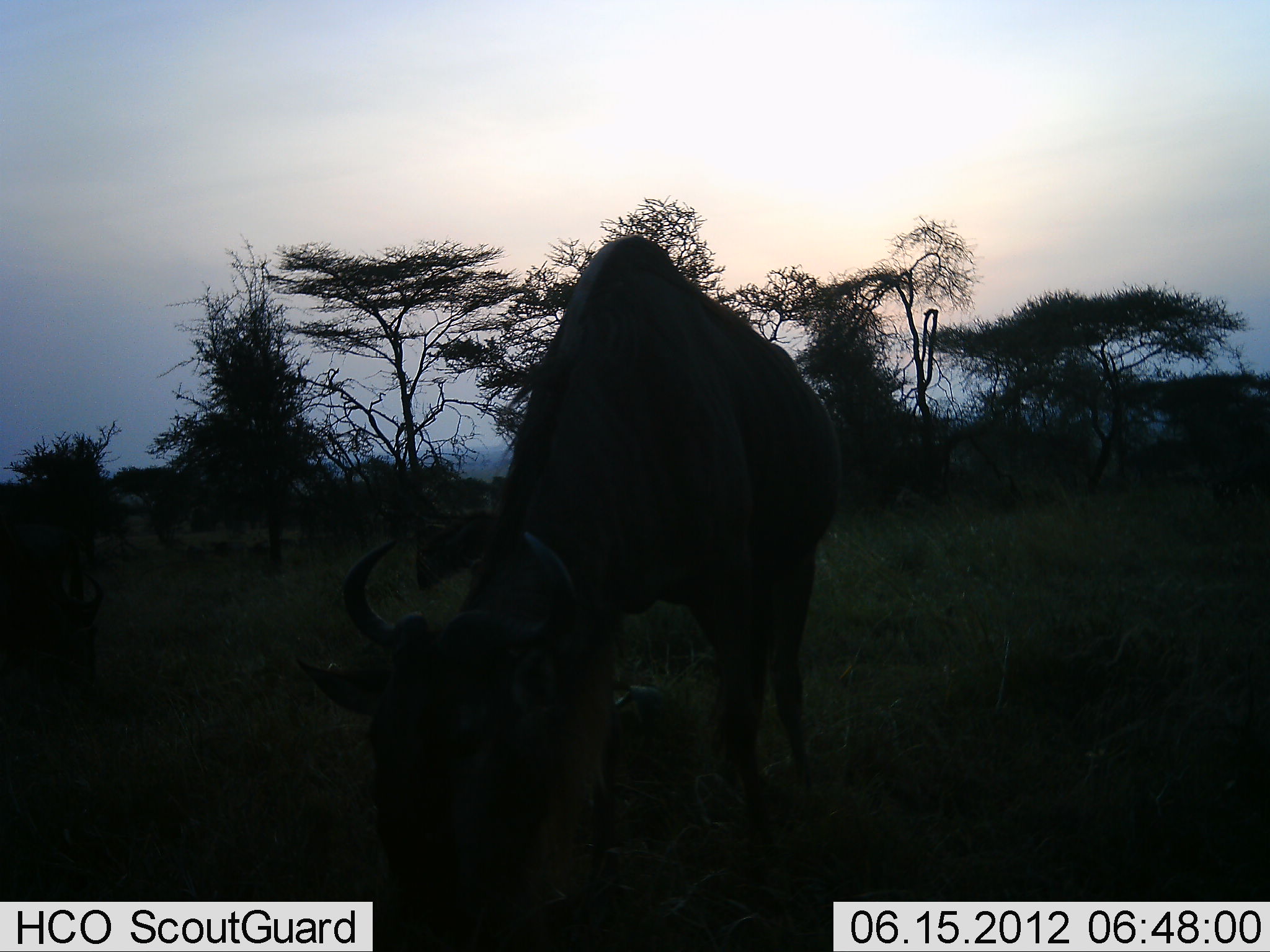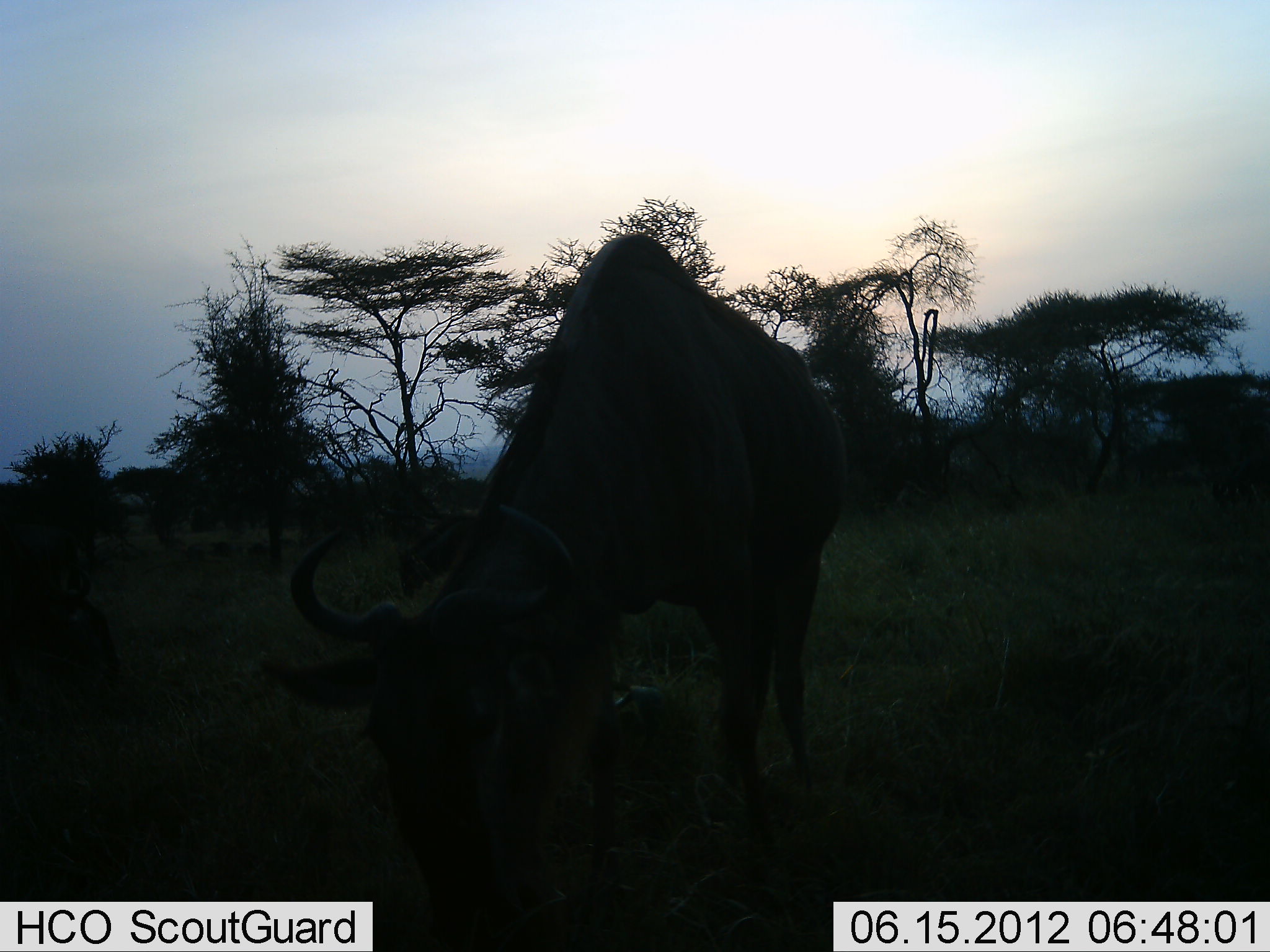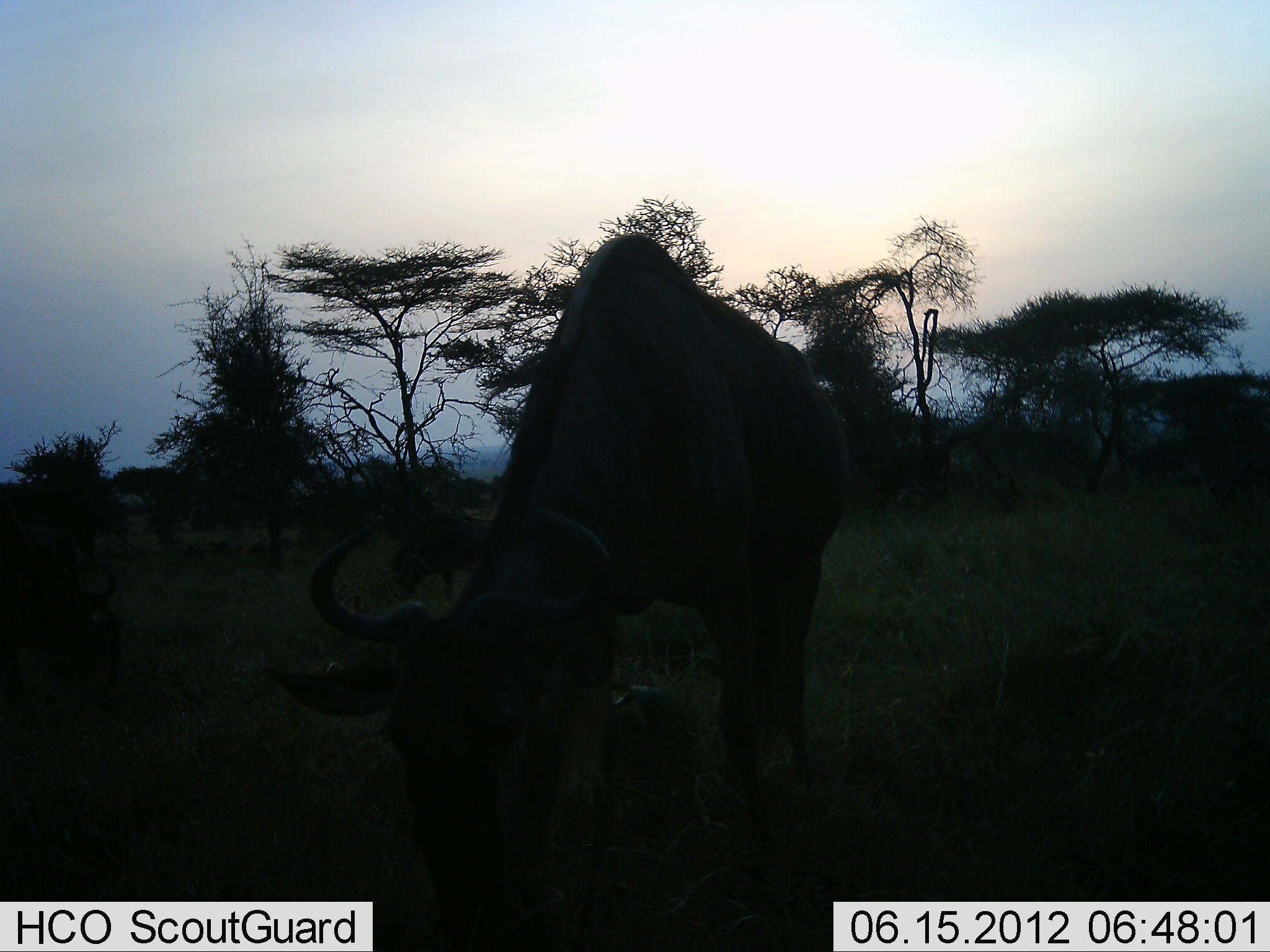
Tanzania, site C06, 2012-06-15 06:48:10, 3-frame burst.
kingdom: Animalia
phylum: Chordata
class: Mammalia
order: Artiodactyla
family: Bovidae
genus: Connochaetes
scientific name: Connochaetes taurinus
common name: blue wildebeest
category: wildebeest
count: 1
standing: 20%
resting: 0%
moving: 20%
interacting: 10%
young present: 0%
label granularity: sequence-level